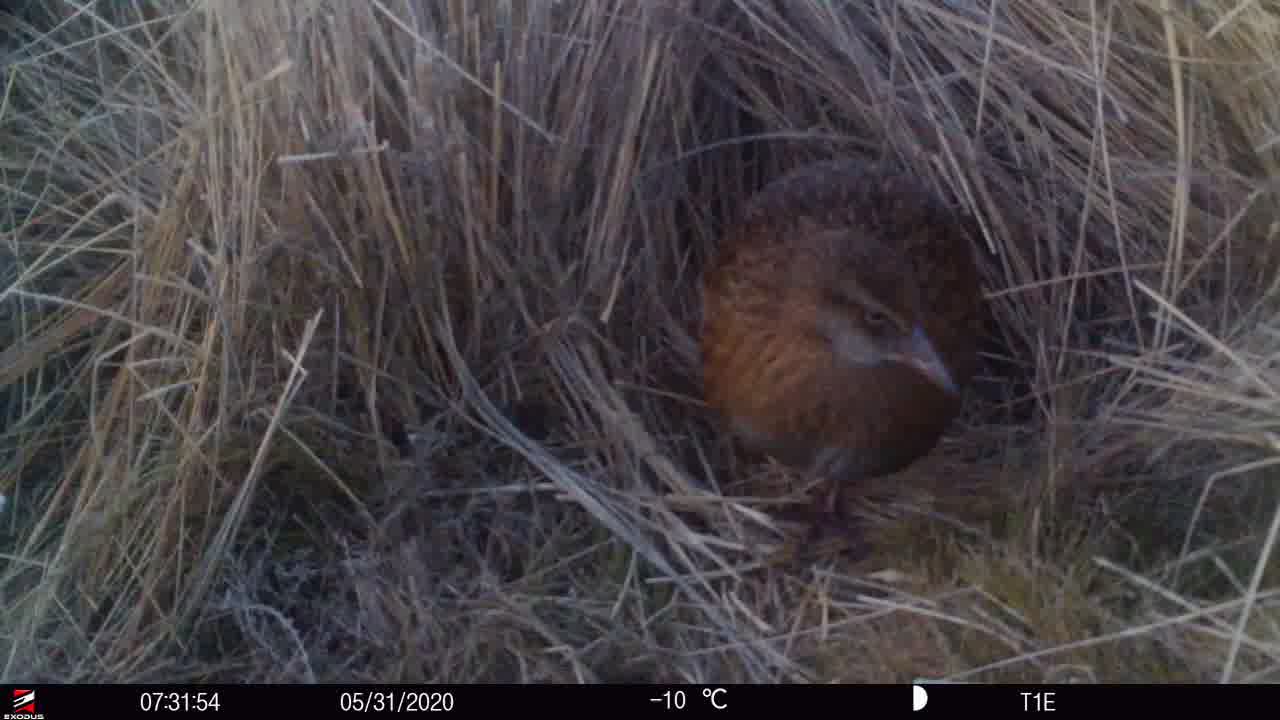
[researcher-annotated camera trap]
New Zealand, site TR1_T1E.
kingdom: Animalia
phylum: Chordata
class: Aves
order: Gruiformes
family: Rallidae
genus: Gallirallus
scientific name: Gallirallus australis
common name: weka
Weka (Gallirallus australis).